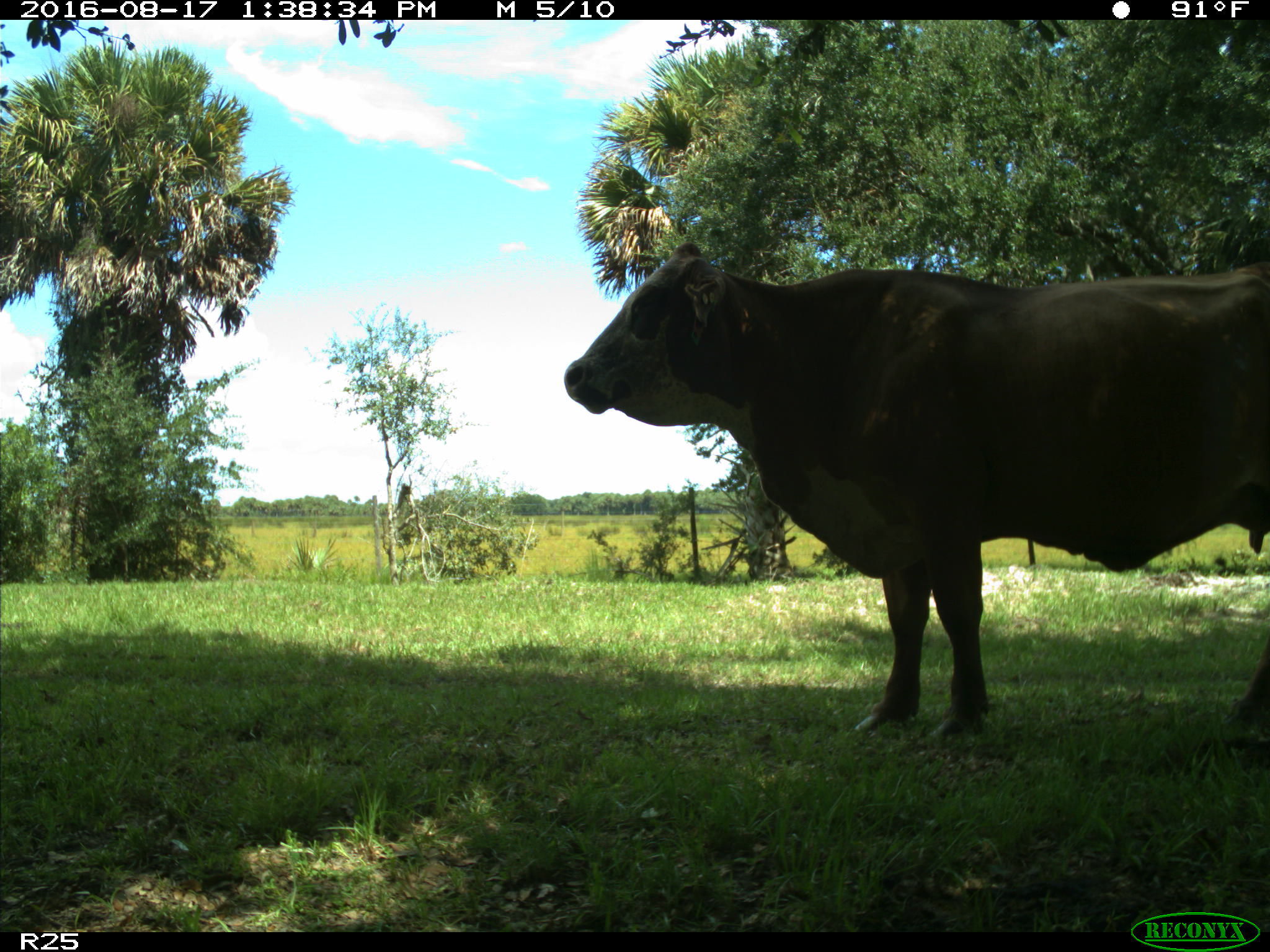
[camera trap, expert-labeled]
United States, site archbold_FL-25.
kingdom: Animalia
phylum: Chordata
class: Mammalia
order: Artiodactyla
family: Bovidae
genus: Bos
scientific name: Bos taurus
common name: domestic cow